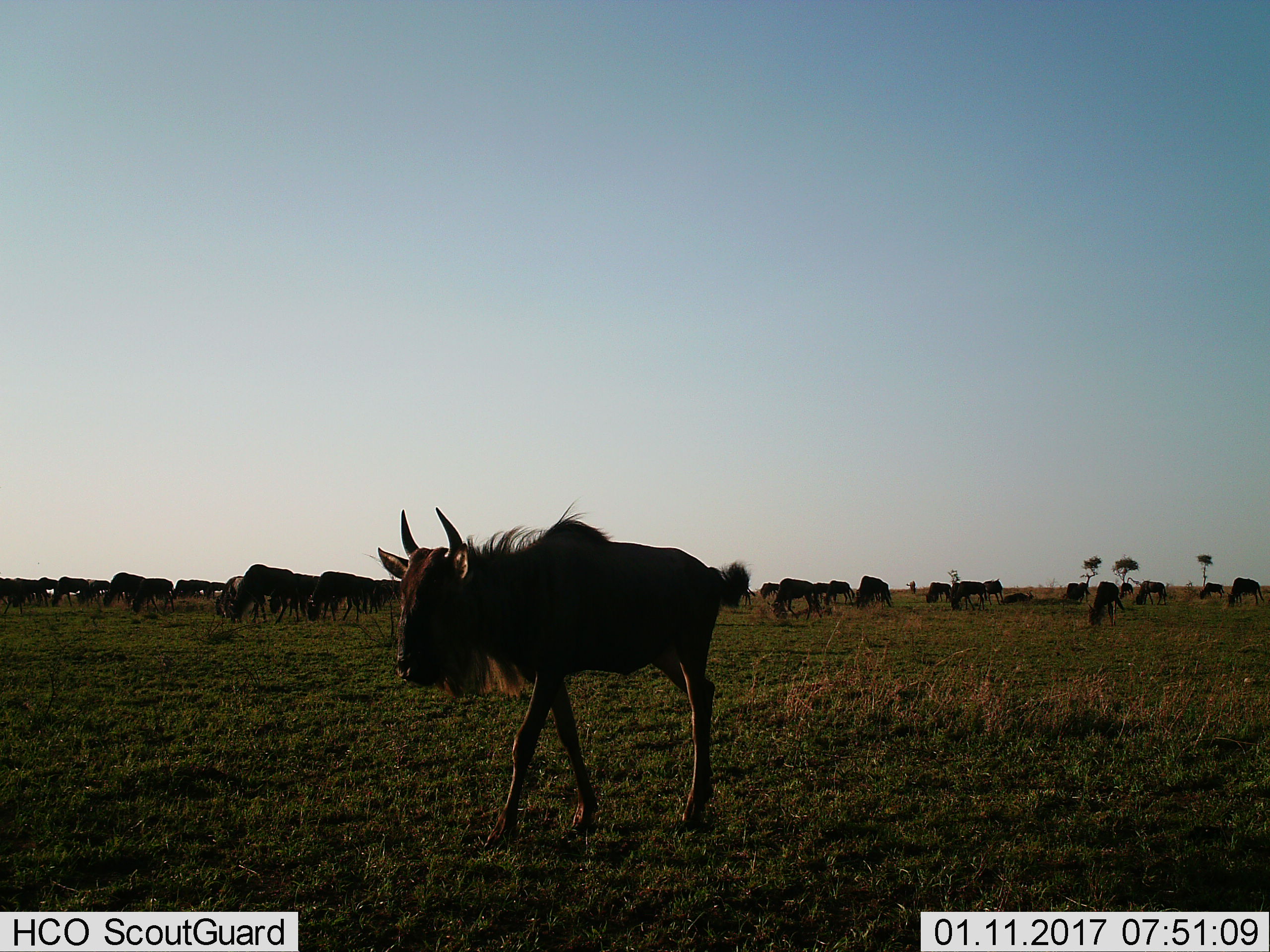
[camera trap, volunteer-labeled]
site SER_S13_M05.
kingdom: Animalia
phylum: Chordata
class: Mammalia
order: Artiodactyla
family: Bovidae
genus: Connochaetes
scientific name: Connochaetes taurinus taurinus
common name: blue wildebeest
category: wildebeestblue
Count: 11-50.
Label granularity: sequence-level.